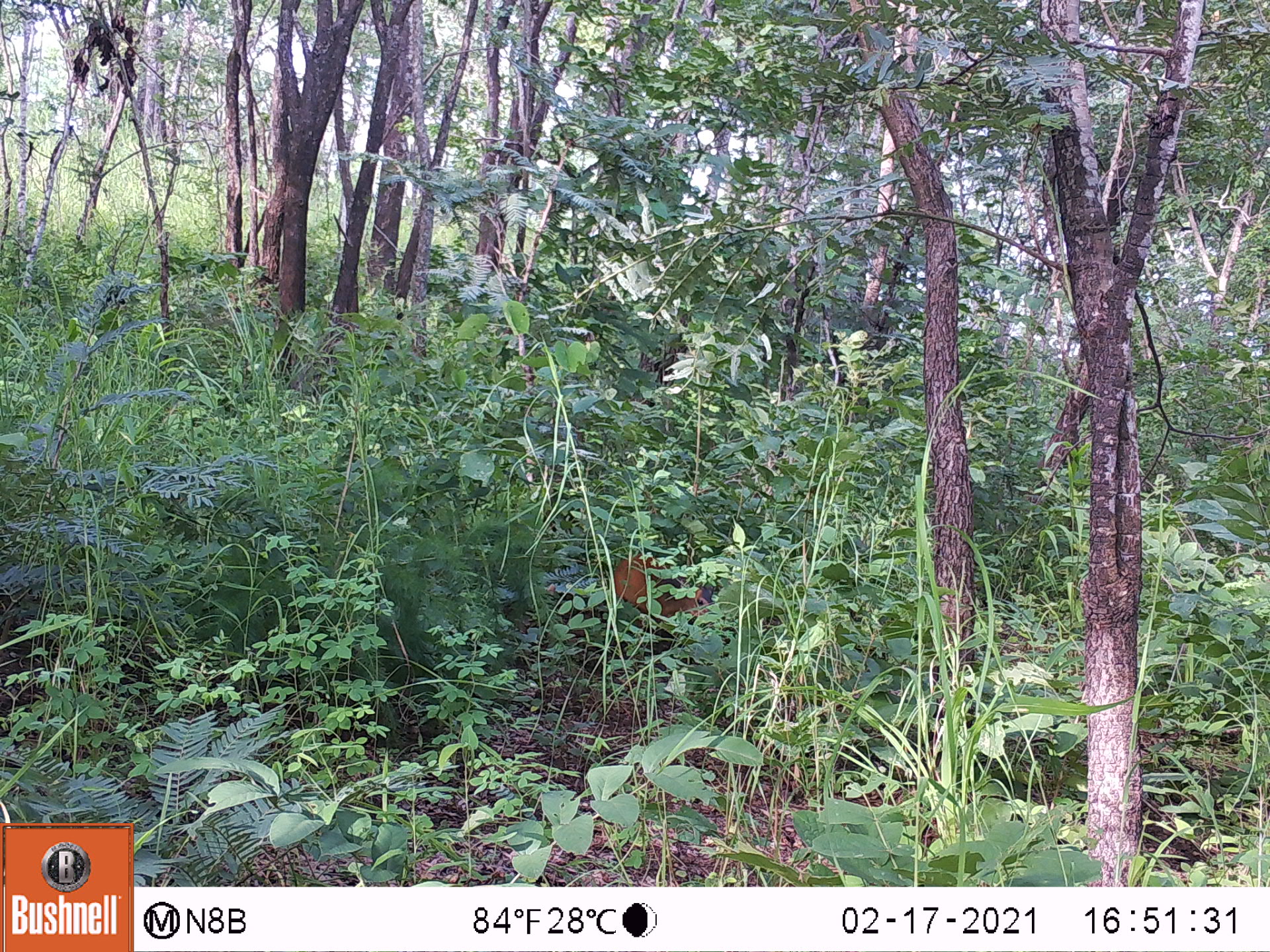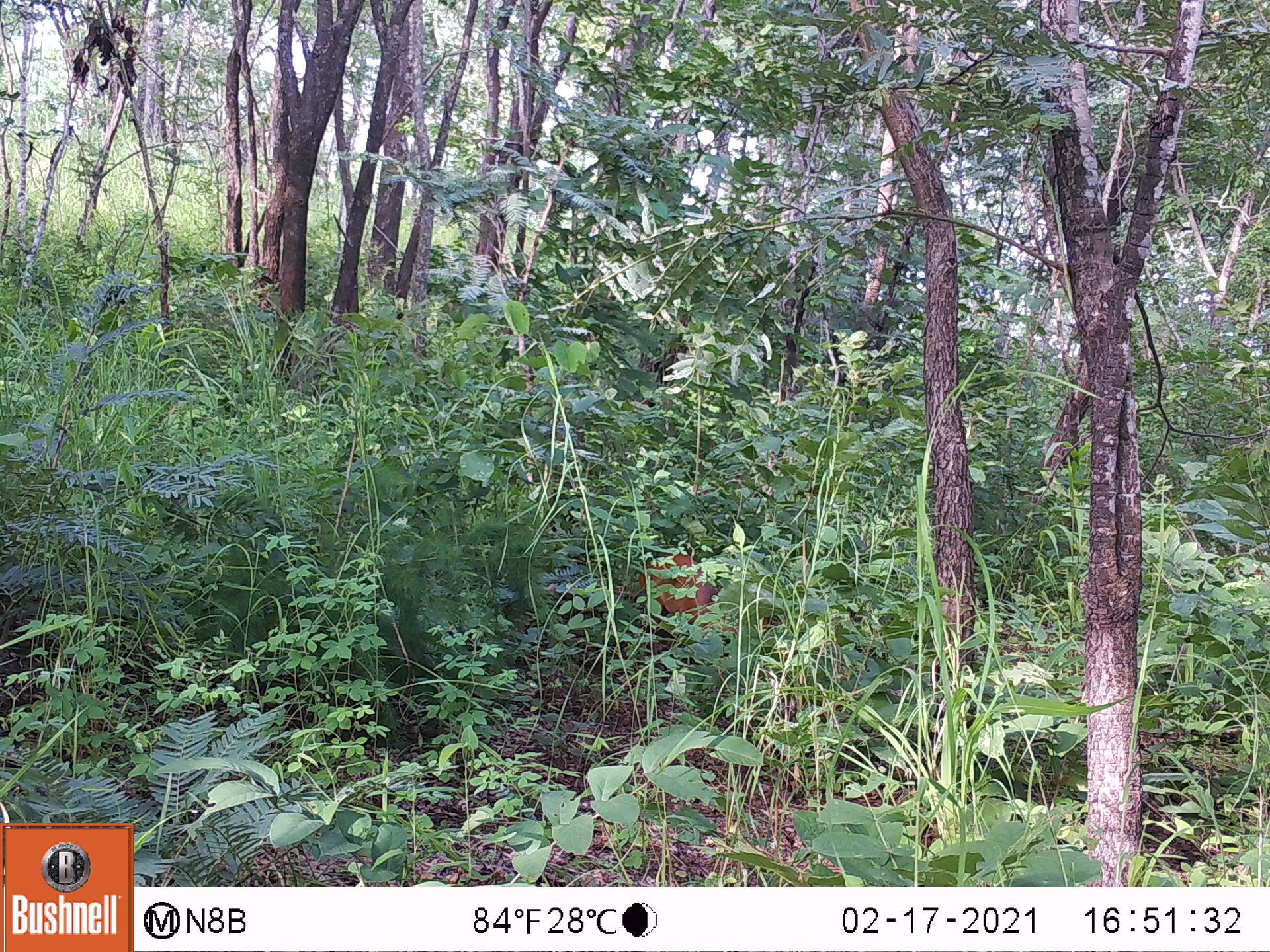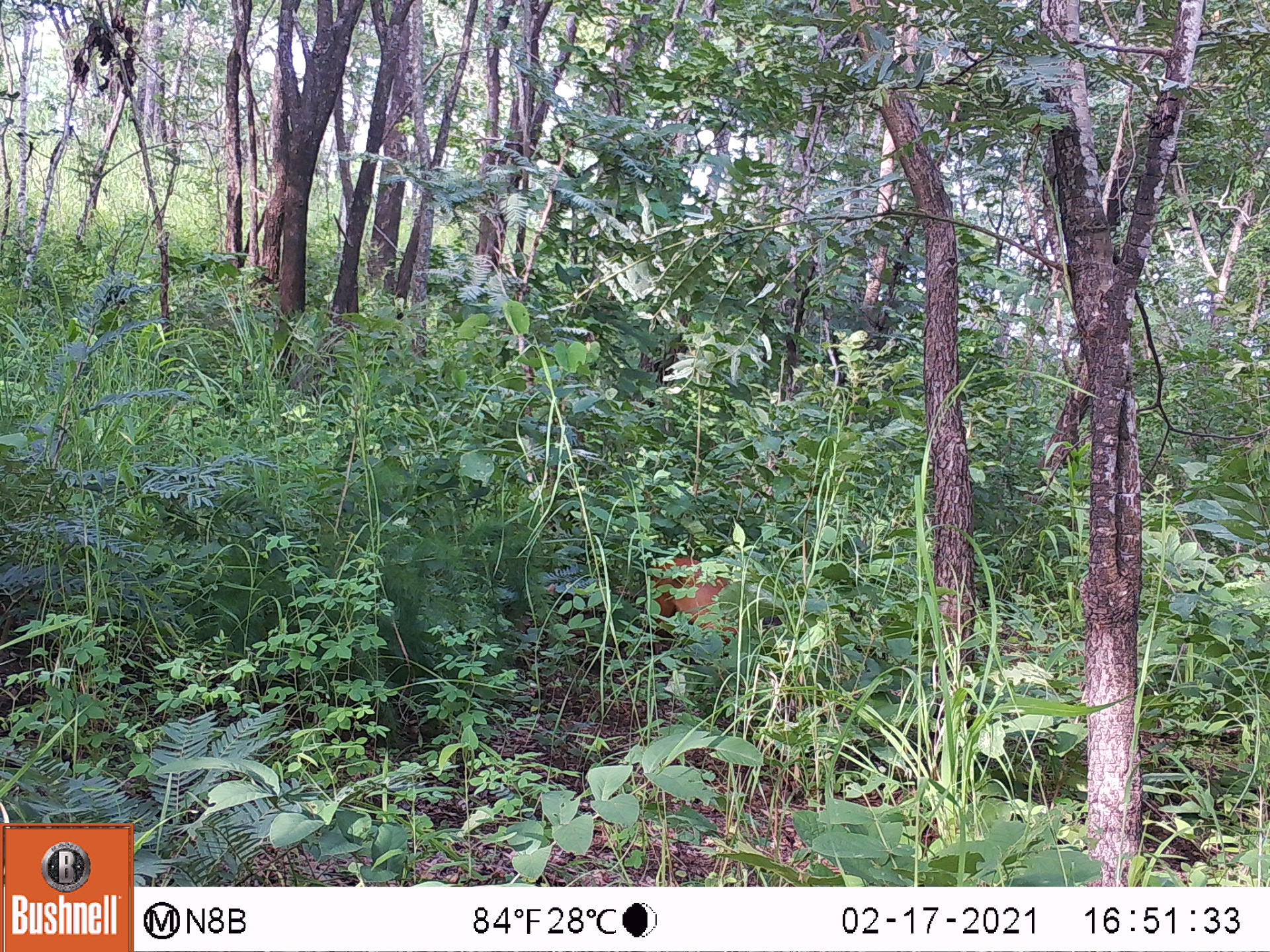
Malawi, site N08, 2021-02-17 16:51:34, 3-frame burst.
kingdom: Animalia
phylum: Chordata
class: Mammalia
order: Artiodactyla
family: Bovidae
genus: Cephalophorus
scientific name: Cephalophorus natalensis natalensis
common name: red duiker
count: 1